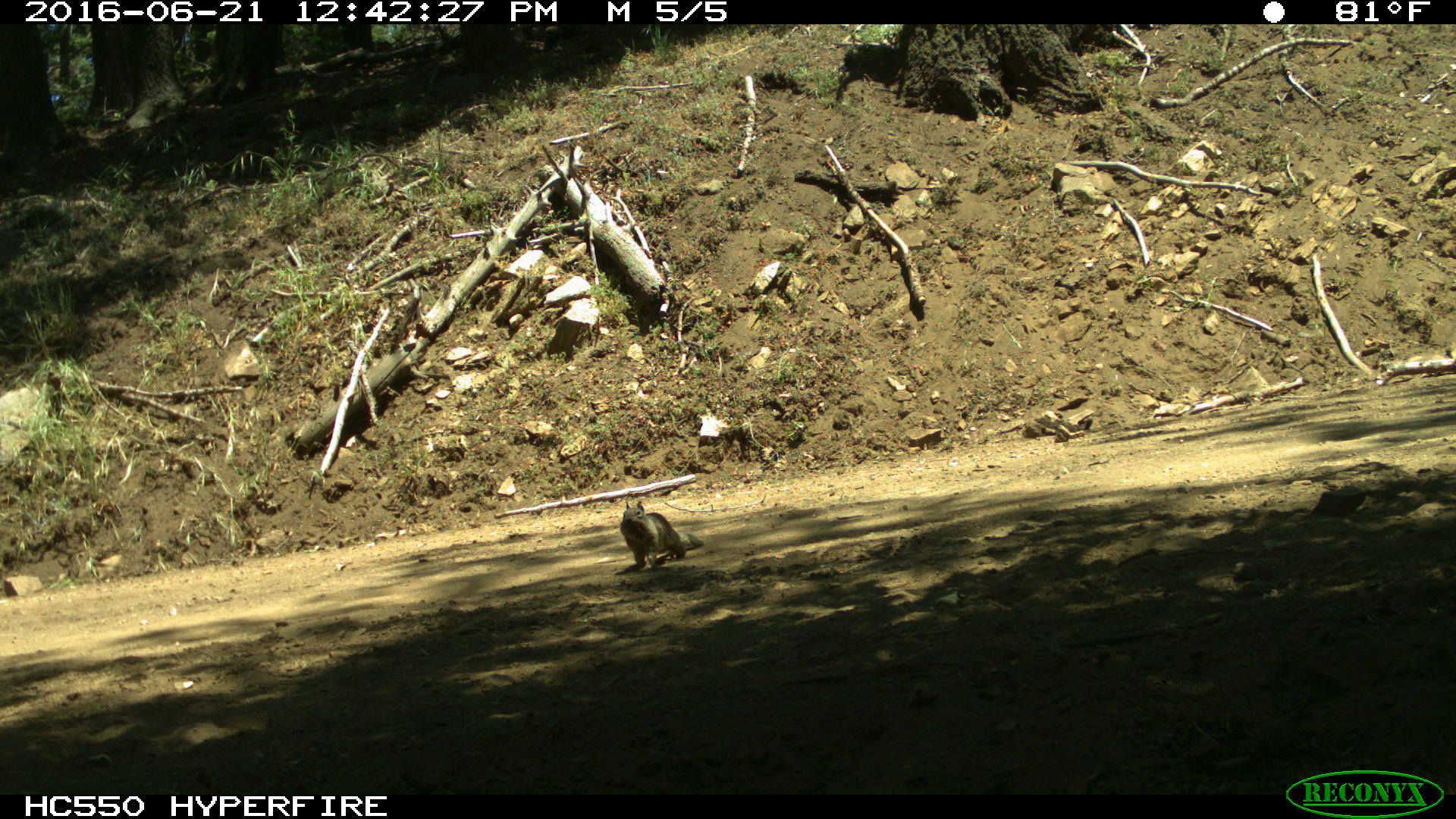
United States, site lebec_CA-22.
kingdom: Animalia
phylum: Chordata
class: Mammalia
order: Rodentia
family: Sciuridae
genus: Otospermophilus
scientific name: Otospermophilus beecheyi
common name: california ground squirrel